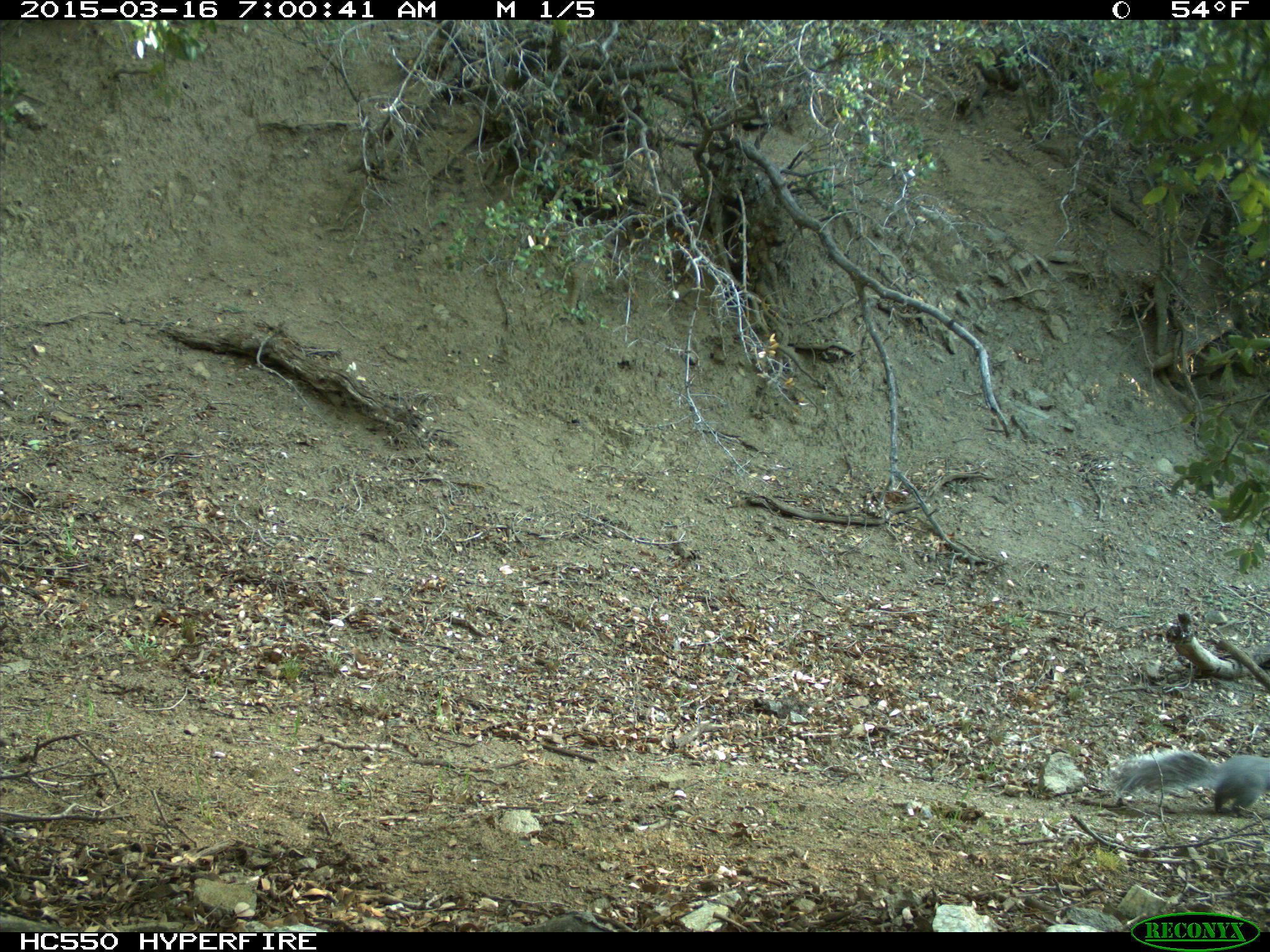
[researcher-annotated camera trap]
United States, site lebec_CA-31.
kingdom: Animalia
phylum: Chordata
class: Mammalia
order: Rodentia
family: Sciuridae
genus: Sciurus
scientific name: Sciurus carolinensis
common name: eastern gray squirrel